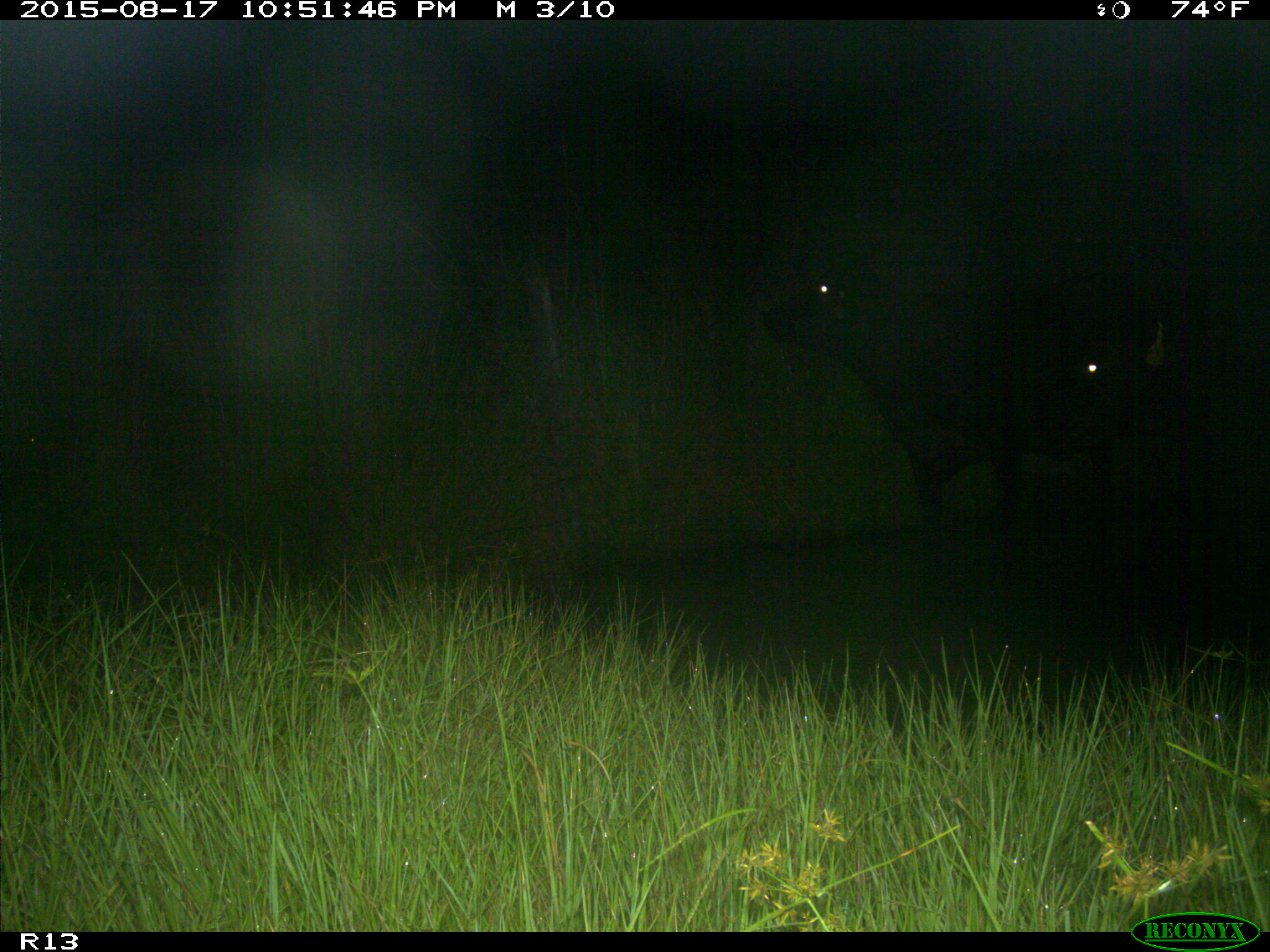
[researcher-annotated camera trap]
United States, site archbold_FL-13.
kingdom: Animalia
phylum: Chordata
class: Mammalia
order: Artiodactyla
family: Bovidae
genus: Bos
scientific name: Bos taurus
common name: domestic cow